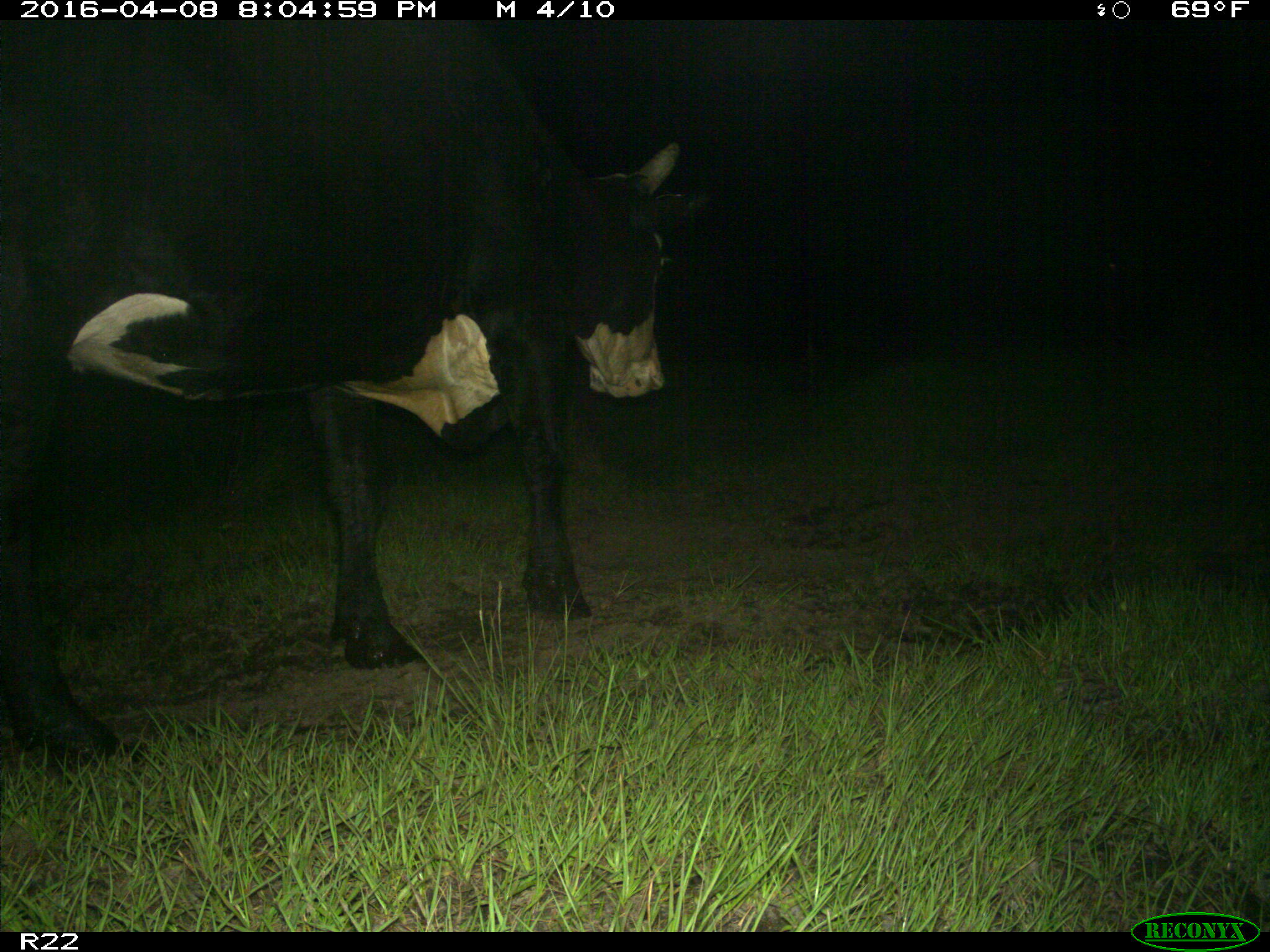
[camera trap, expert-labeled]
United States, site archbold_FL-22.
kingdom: Animalia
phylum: Chordata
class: Mammalia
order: Artiodactyla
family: Bovidae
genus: Bos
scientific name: Bos taurus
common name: domestic cow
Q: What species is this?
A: Bos taurus (domestic cow).